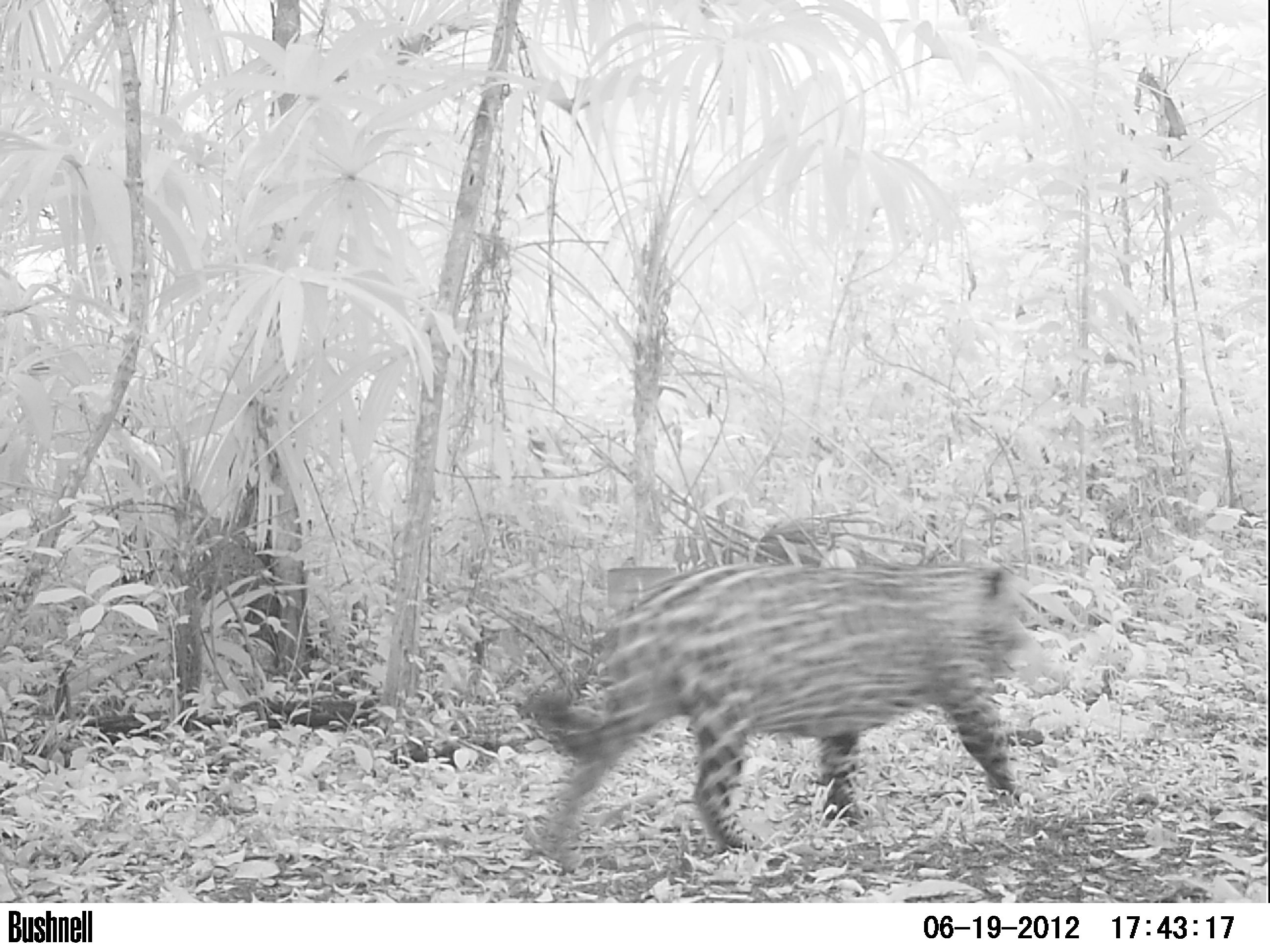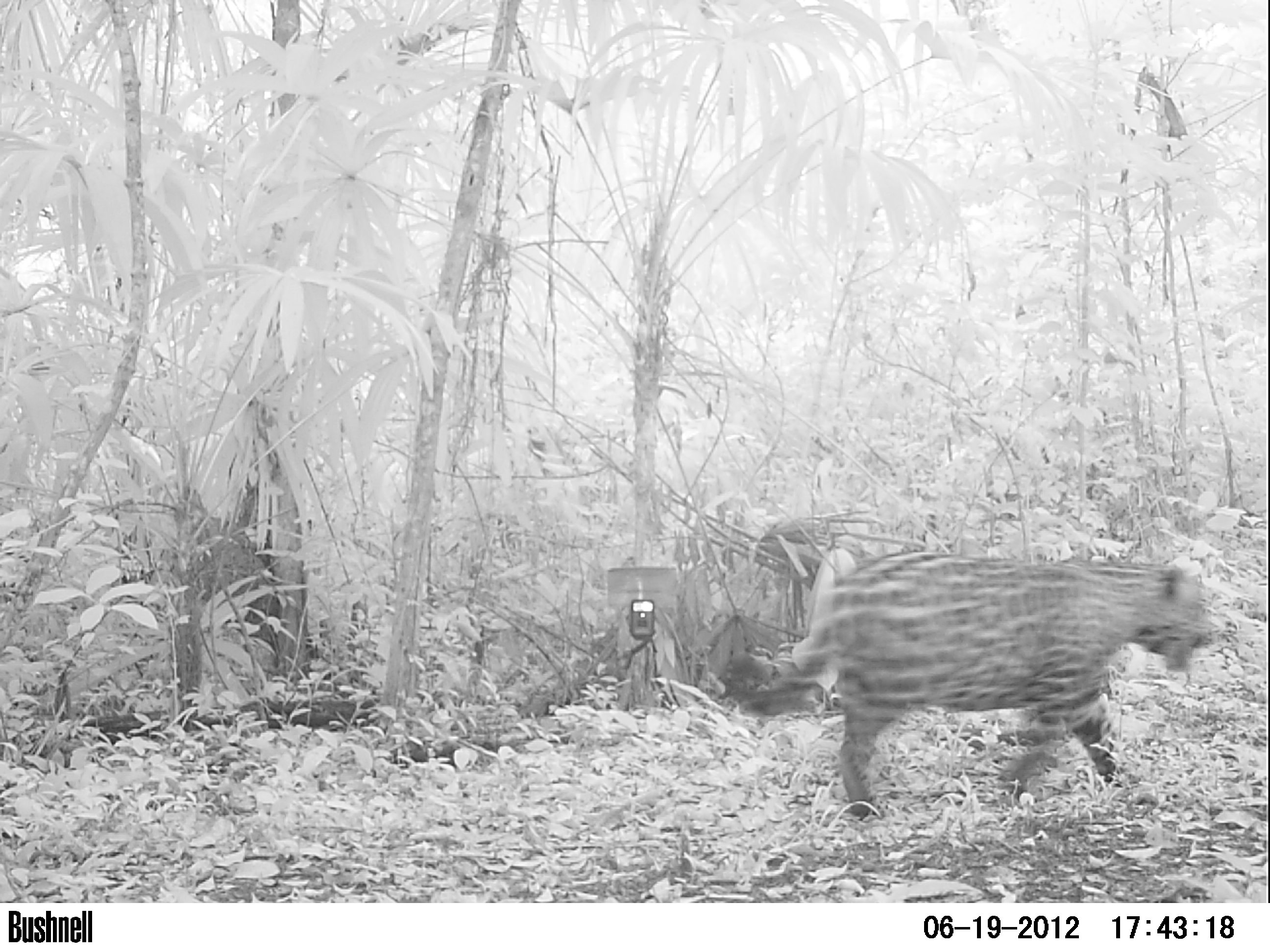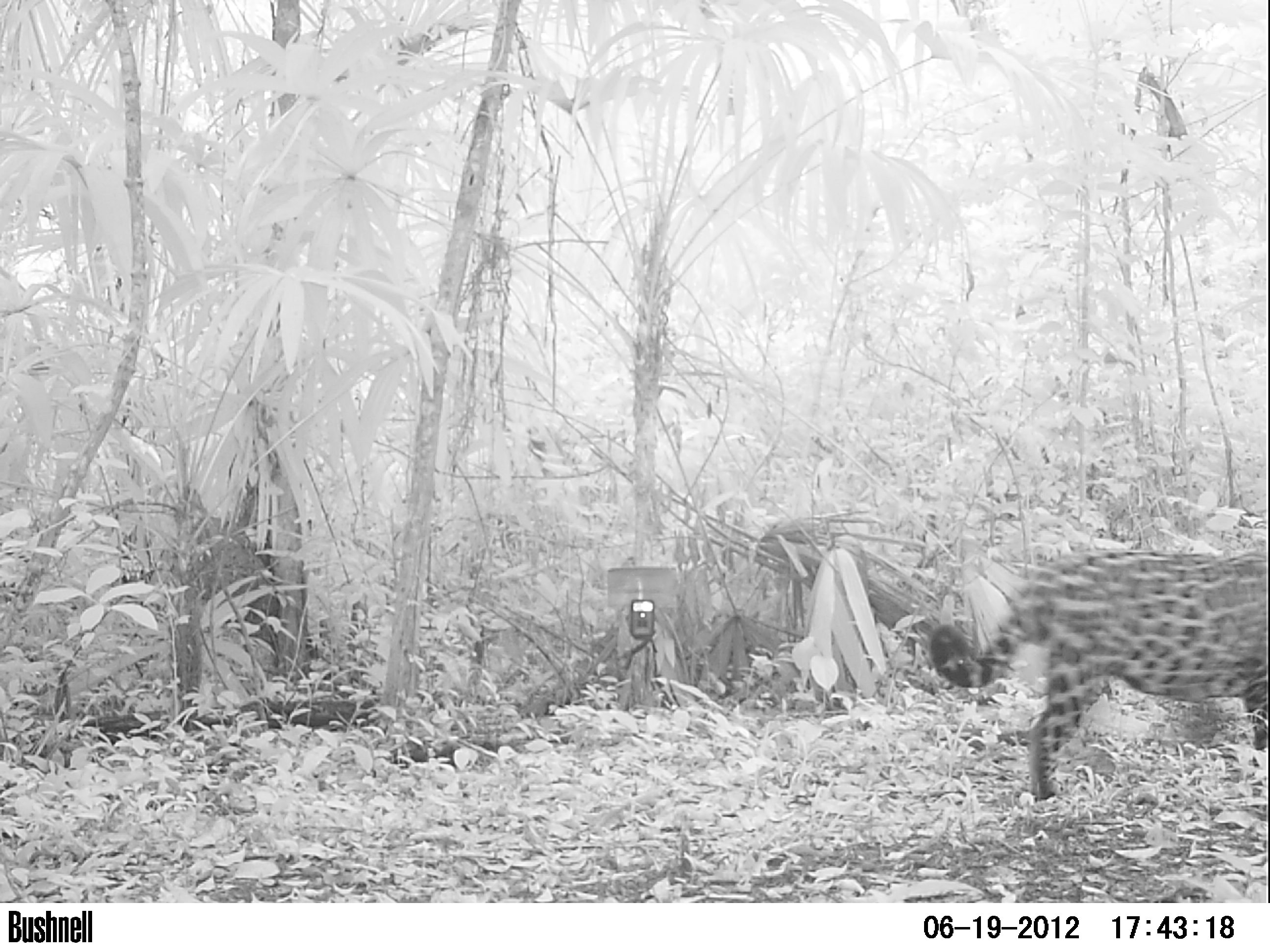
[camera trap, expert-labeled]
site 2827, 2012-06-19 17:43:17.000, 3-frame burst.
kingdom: Animalia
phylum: Chordata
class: Mammalia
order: Carnivora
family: Felidae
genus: Panthera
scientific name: Panthera onca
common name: jaguar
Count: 1.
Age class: adult.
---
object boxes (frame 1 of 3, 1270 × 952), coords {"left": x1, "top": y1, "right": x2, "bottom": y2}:
panthera onca: {"left": 523, "top": 556, "right": 1042, "bottom": 868}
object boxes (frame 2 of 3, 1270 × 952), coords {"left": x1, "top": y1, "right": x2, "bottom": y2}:
panthera onca: {"left": 719, "top": 547, "right": 1214, "bottom": 817}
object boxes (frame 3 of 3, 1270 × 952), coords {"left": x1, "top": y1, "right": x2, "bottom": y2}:
panthera onca: {"left": 930, "top": 545, "right": 1270, "bottom": 803}